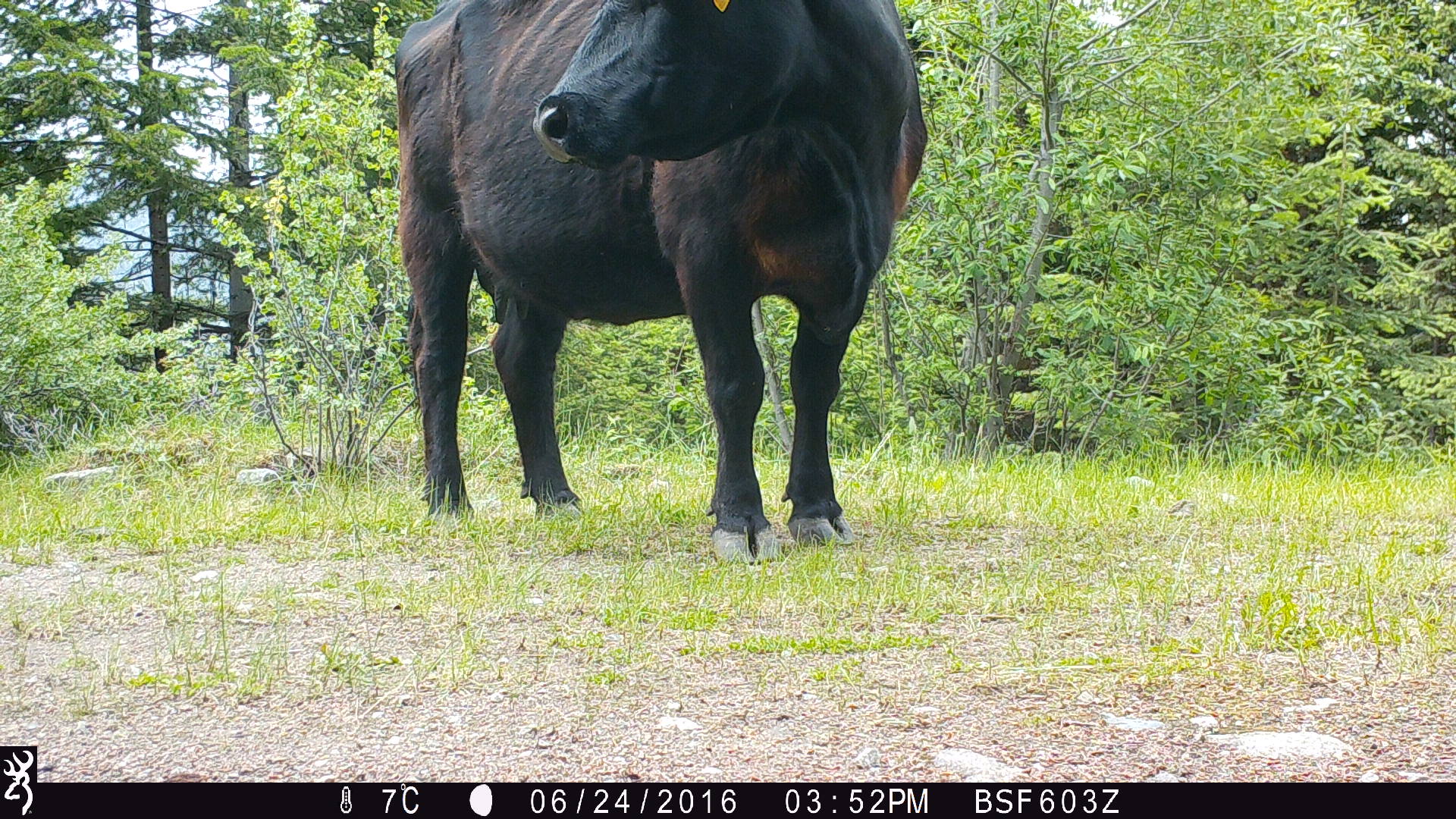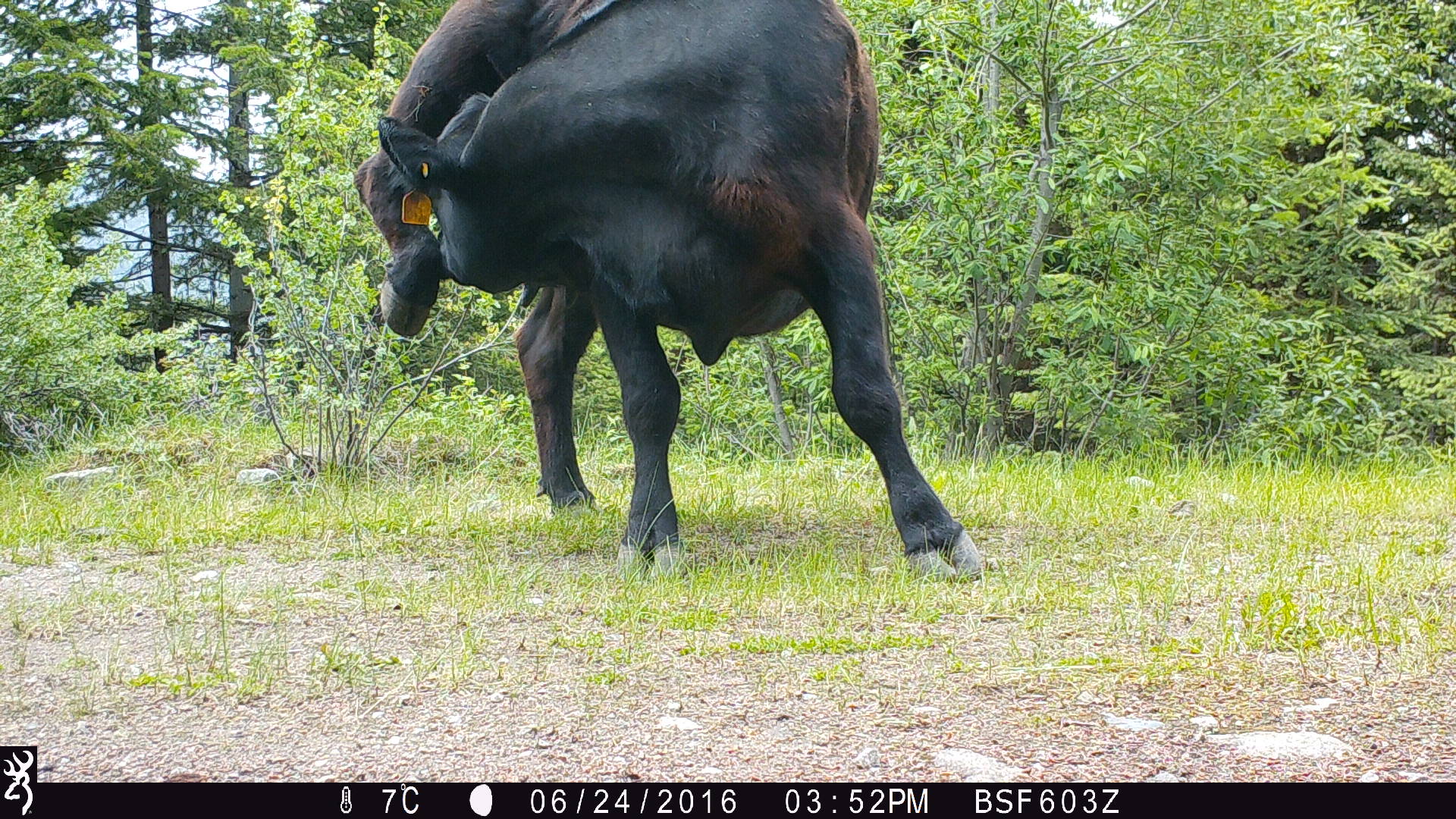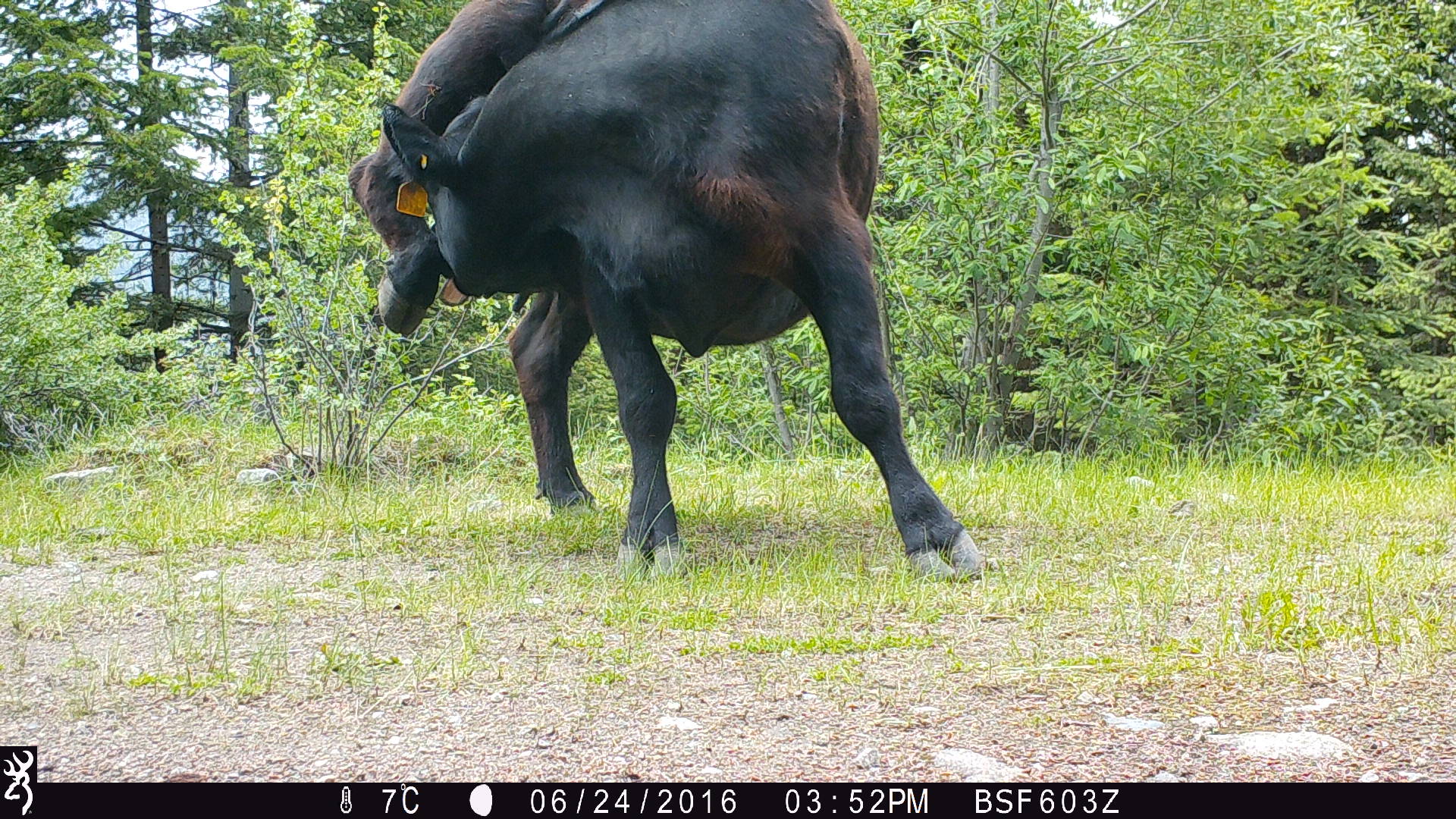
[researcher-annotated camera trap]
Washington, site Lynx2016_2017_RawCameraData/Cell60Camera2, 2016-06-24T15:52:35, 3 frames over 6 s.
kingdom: Animalia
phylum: Chordata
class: Mammalia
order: Artiodactyla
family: Bovidae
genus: Bos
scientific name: Bos taurus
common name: domestic cattle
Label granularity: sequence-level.